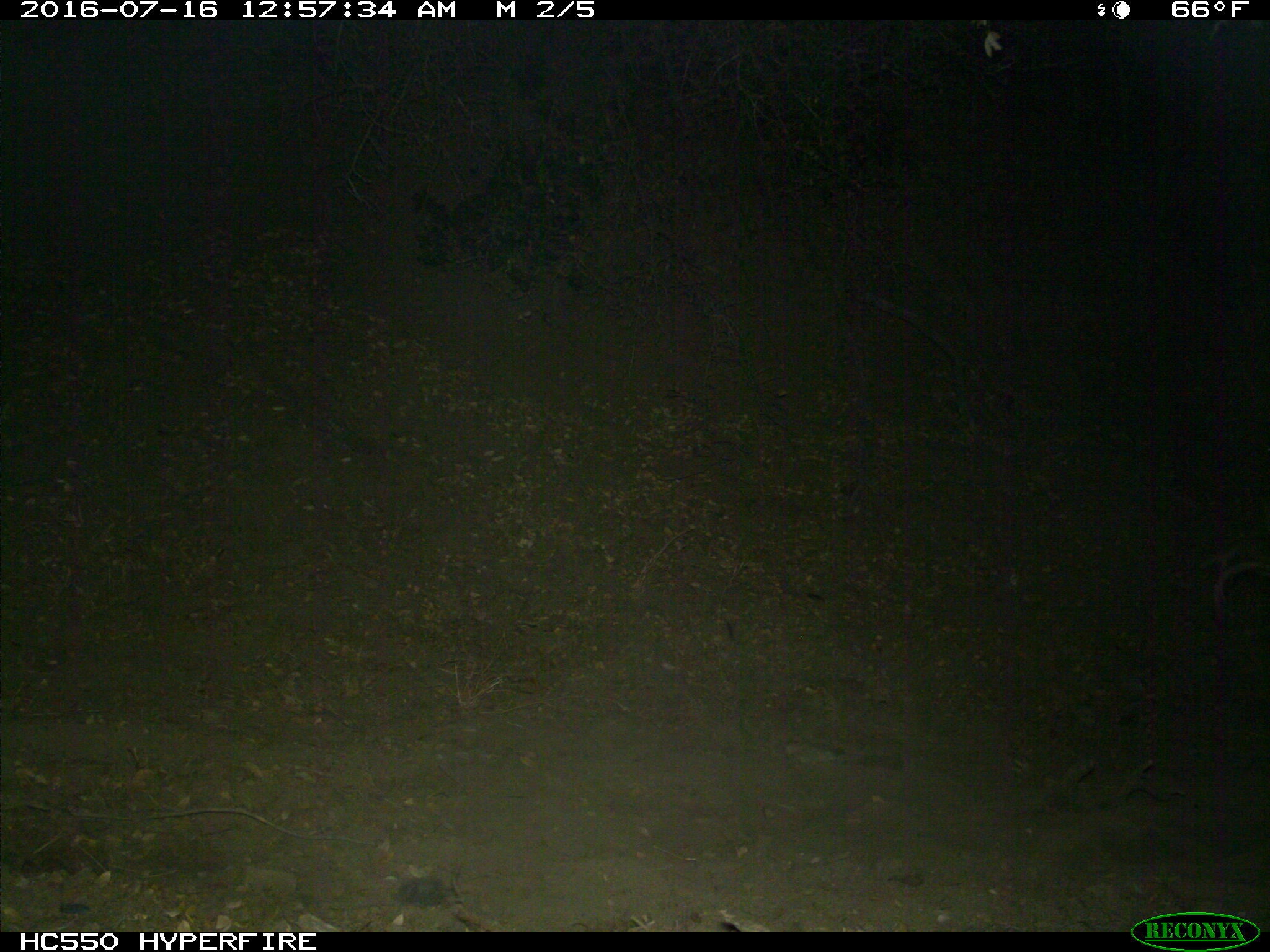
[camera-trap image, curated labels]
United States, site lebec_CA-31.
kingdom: Animalia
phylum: Chordata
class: Mammalia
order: Artiodactyla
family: Bovidae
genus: Bos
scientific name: Bos taurus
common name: domestic cow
Bos taurus (domestic cow).